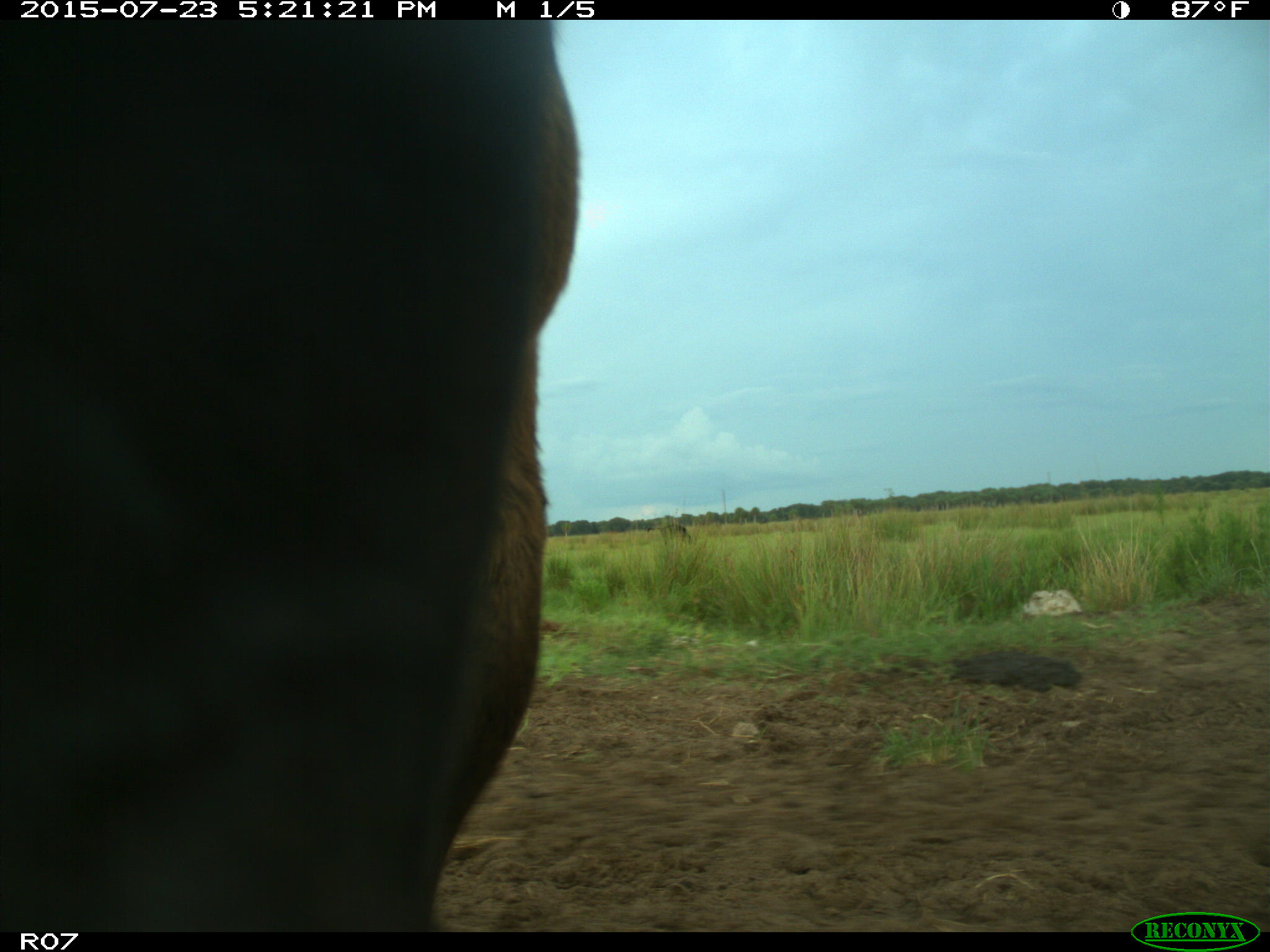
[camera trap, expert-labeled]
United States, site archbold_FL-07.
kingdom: Animalia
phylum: Chordata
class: Mammalia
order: Artiodactyla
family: Bovidae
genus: Bos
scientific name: Bos taurus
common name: domestic cow